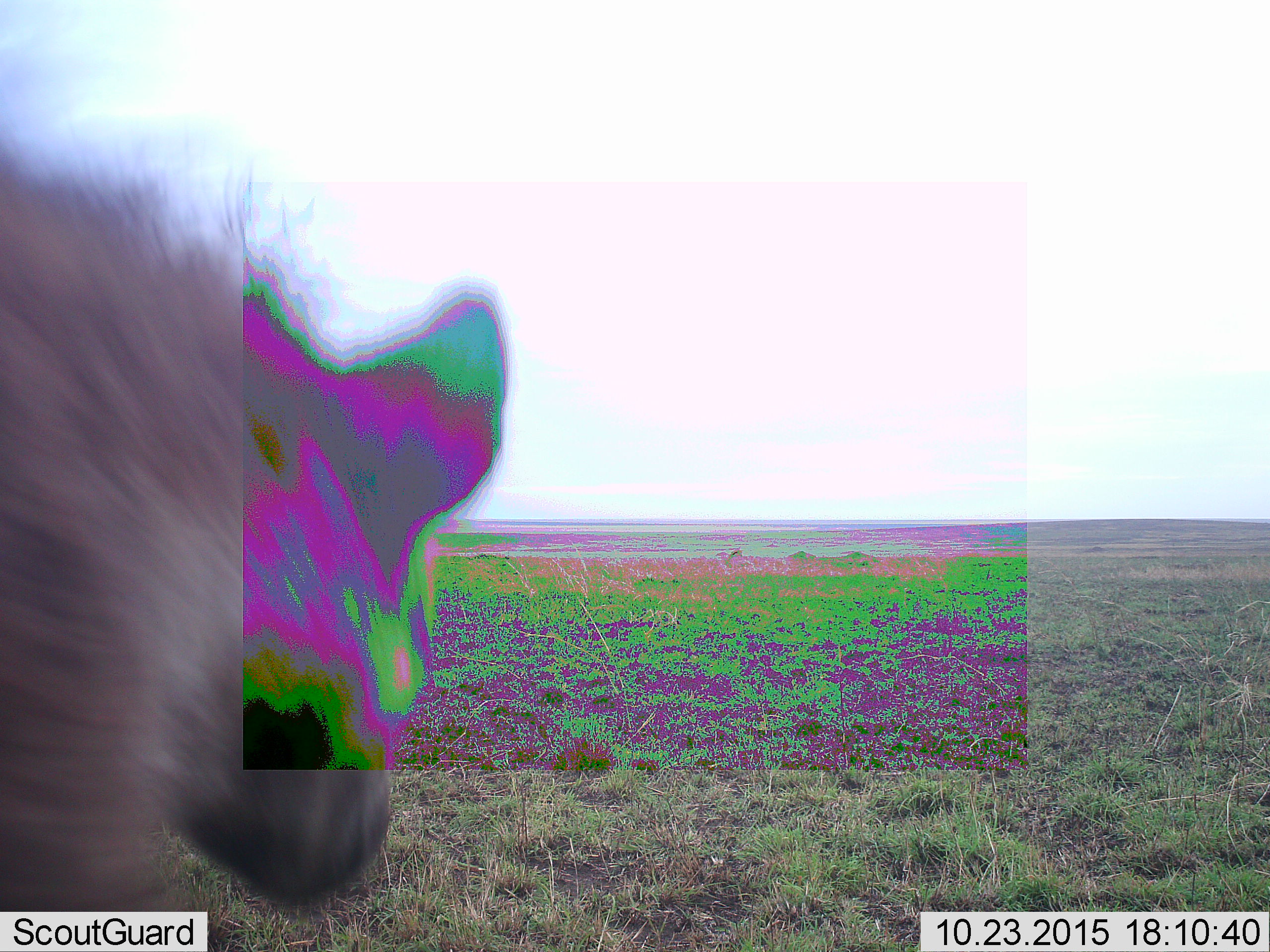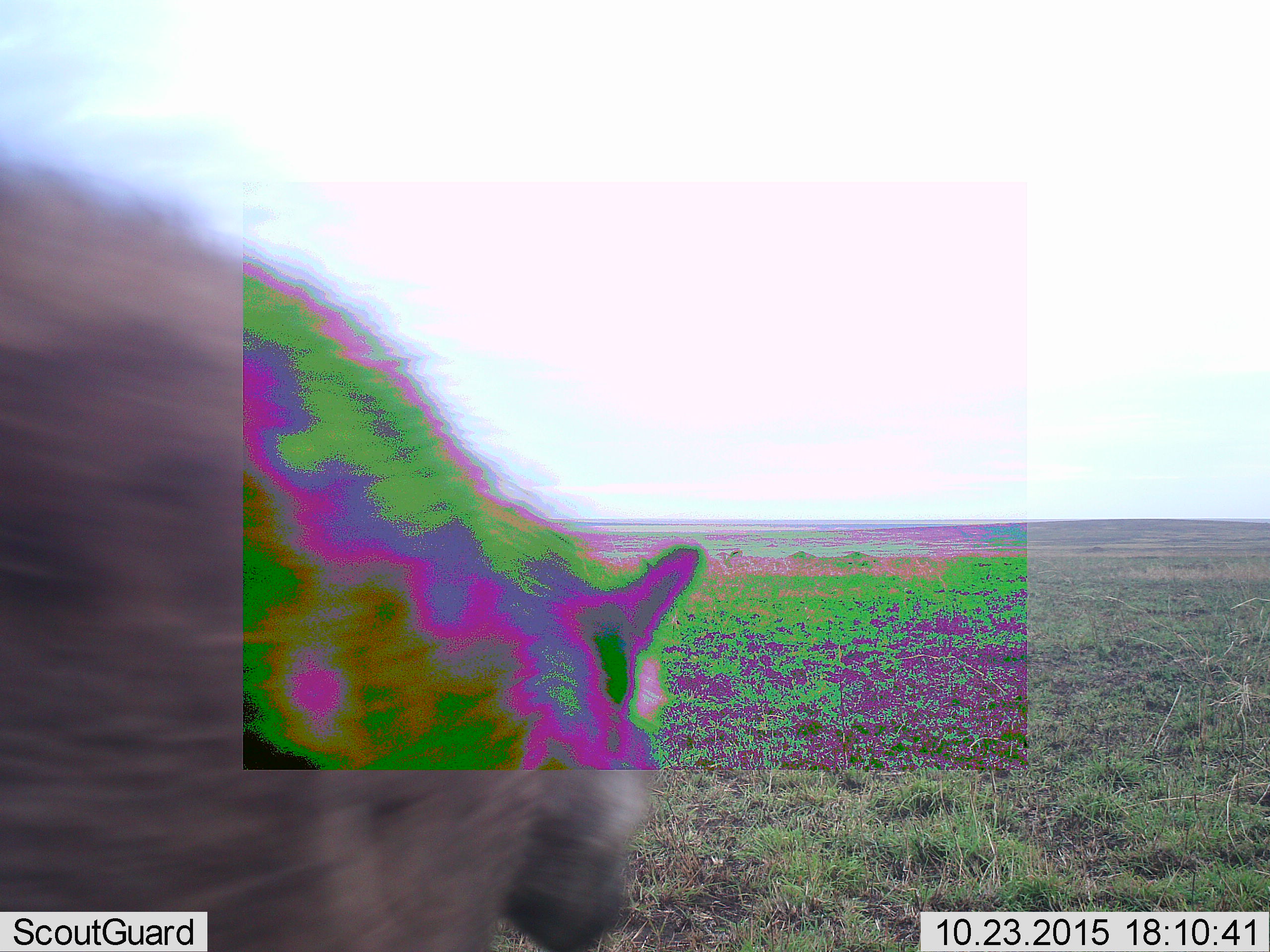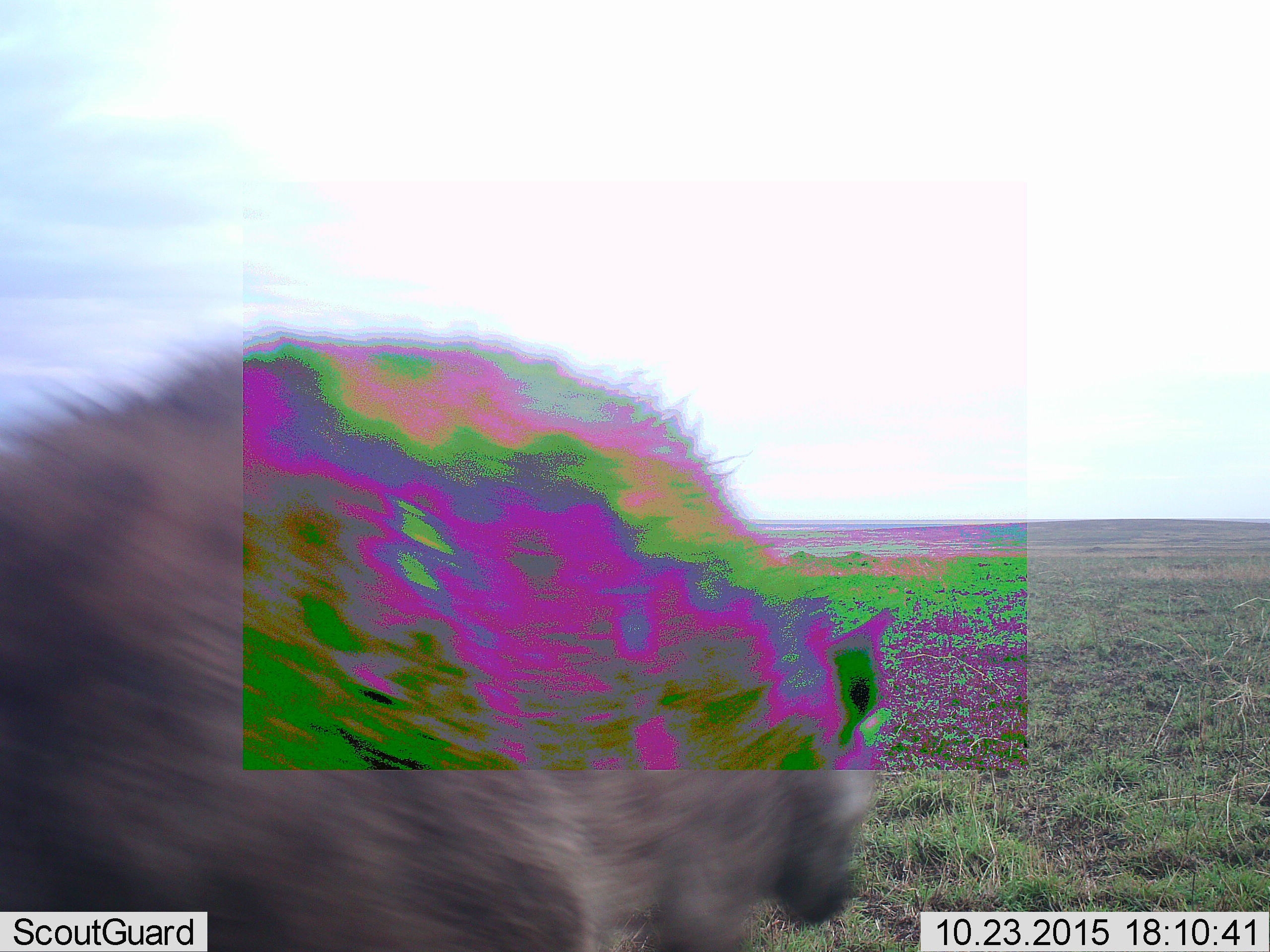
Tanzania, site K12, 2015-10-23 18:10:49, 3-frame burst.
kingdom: Animalia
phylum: Chordata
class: Mammalia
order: Carnivora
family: Hyaenidae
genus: Crocuta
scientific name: Crocuta crocuta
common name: spotted hyena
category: hyenaspotted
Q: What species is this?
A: Hyenaspotted (spotted hyena) (Crocuta crocuta).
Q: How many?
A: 1.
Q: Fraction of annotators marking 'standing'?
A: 0%.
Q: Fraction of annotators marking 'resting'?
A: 0%.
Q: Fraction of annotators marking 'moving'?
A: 100%.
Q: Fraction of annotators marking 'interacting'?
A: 0%.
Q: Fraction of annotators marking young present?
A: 0%.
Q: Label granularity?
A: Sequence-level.